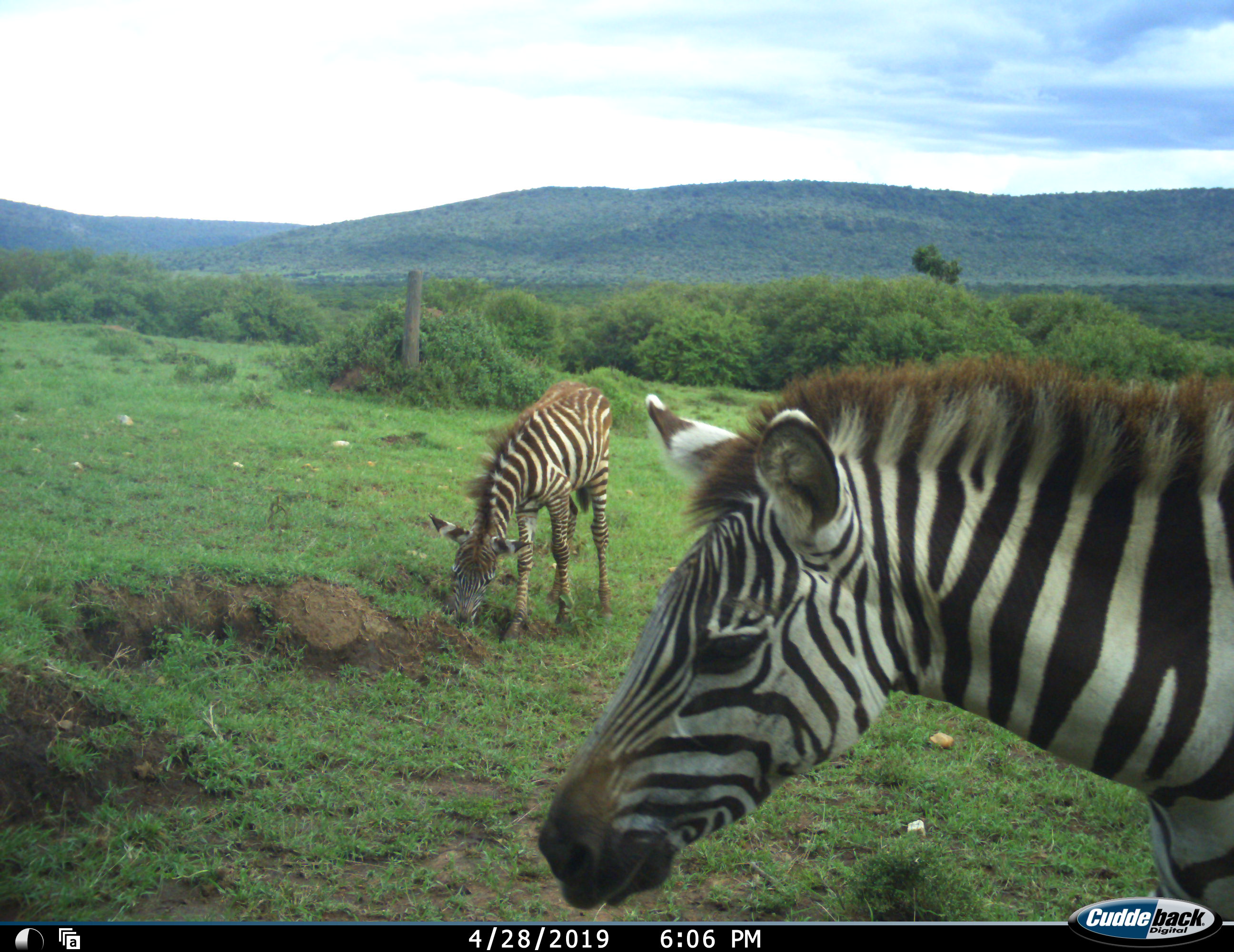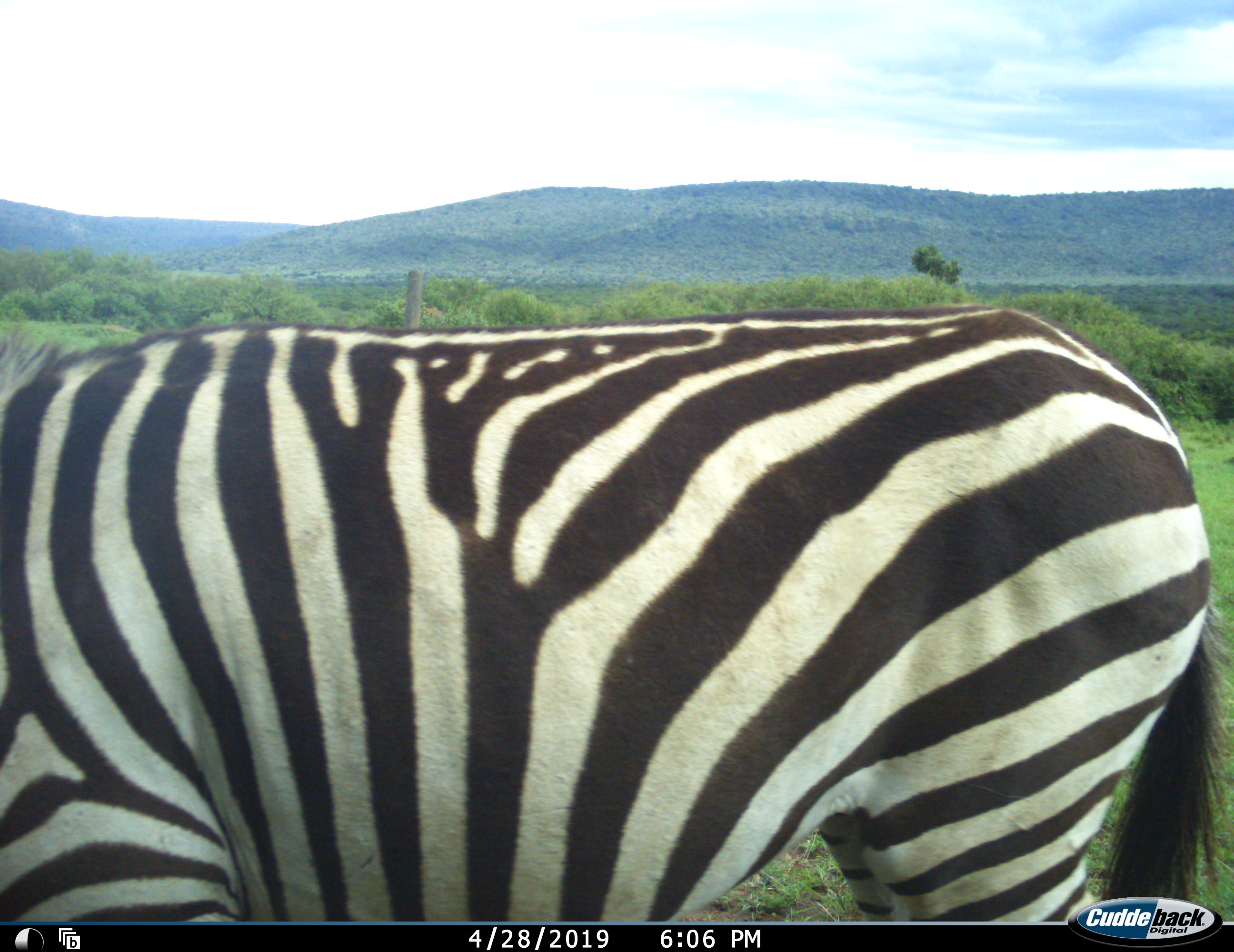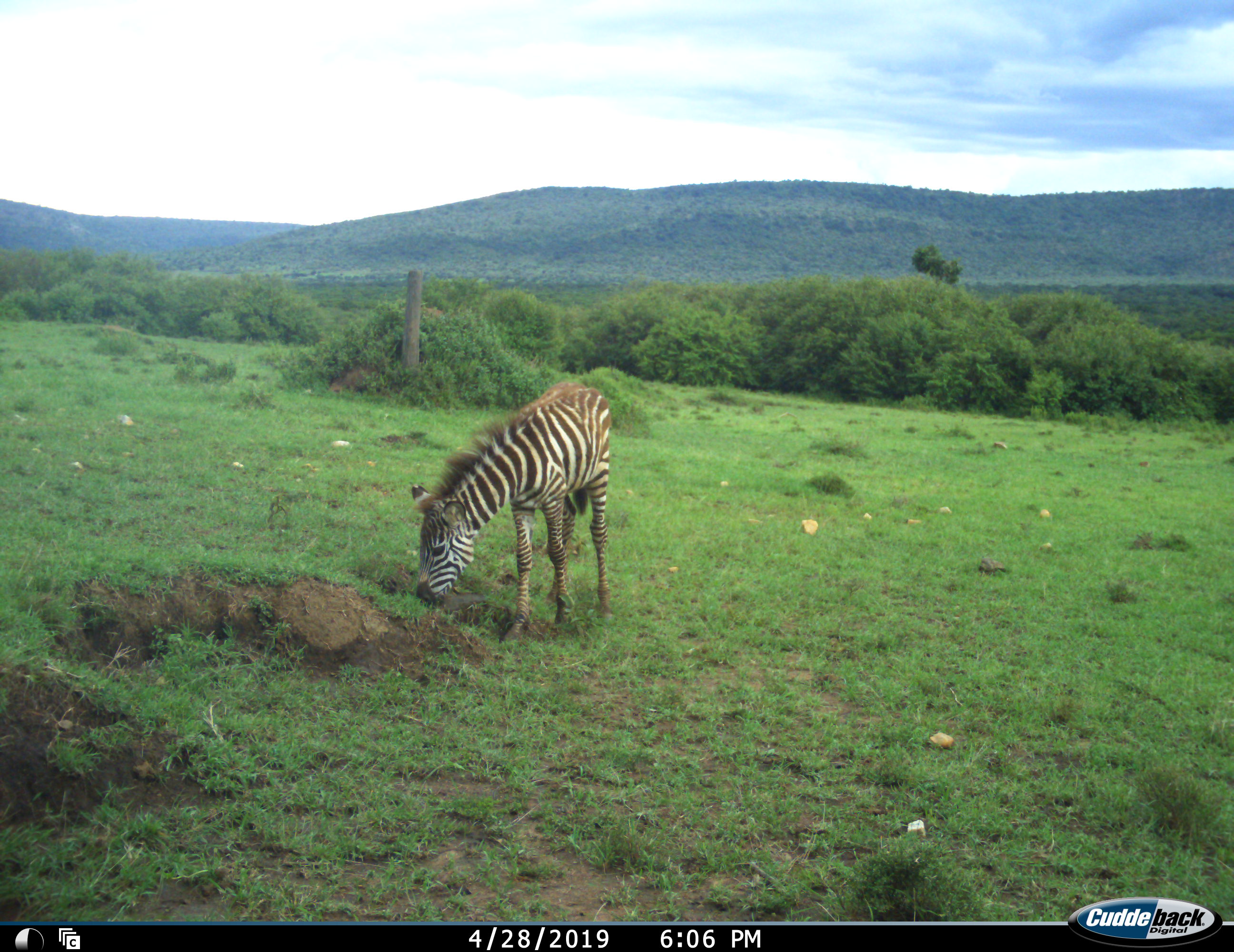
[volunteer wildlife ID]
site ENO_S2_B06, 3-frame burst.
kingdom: Animalia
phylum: Chordata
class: Mammalia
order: Perissodactyla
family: Equidae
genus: Equus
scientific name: Equus quagga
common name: plains zebra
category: zebraplains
Zebraplains (plains zebra) (Equus quagga), count 2. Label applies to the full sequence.